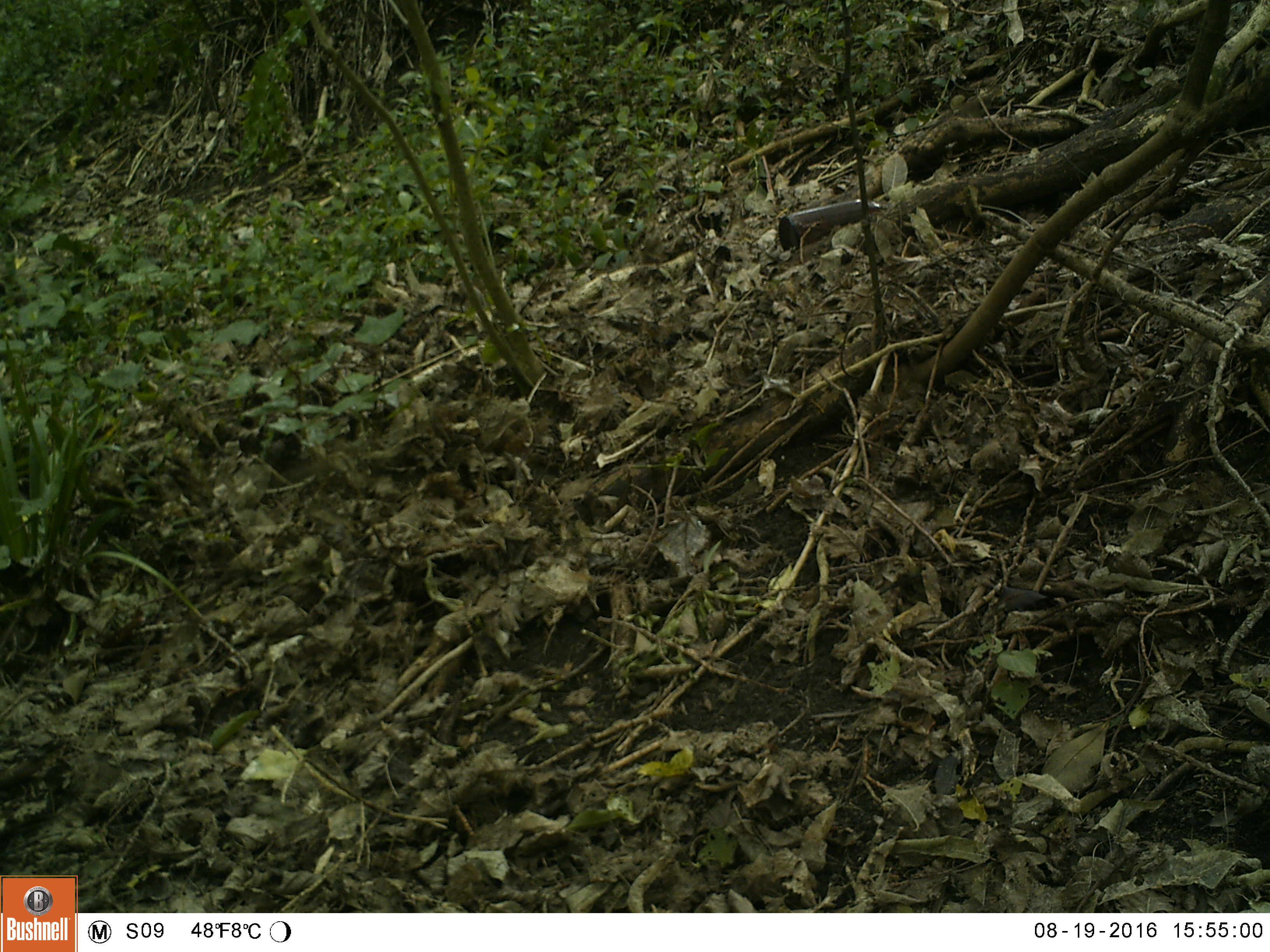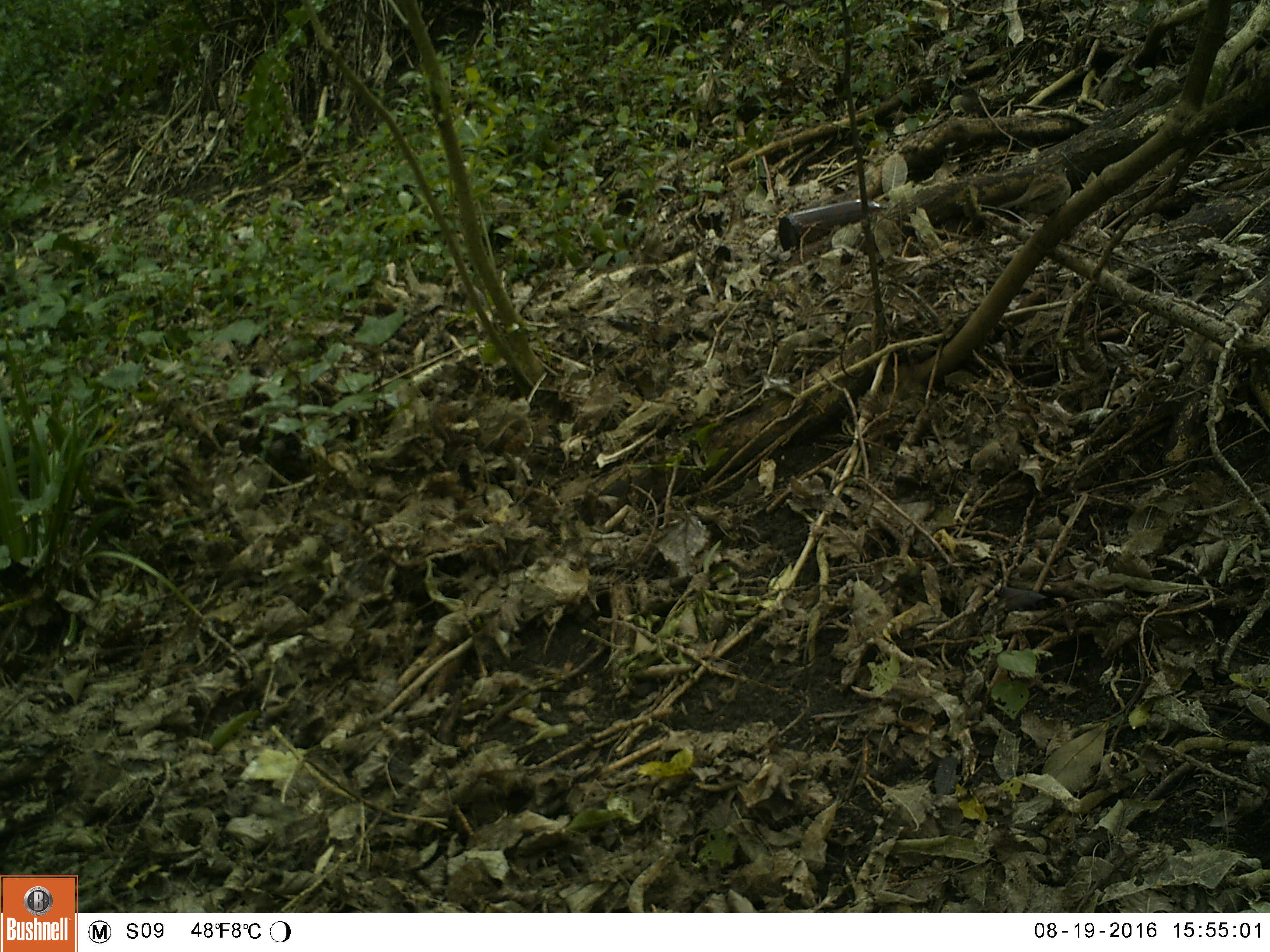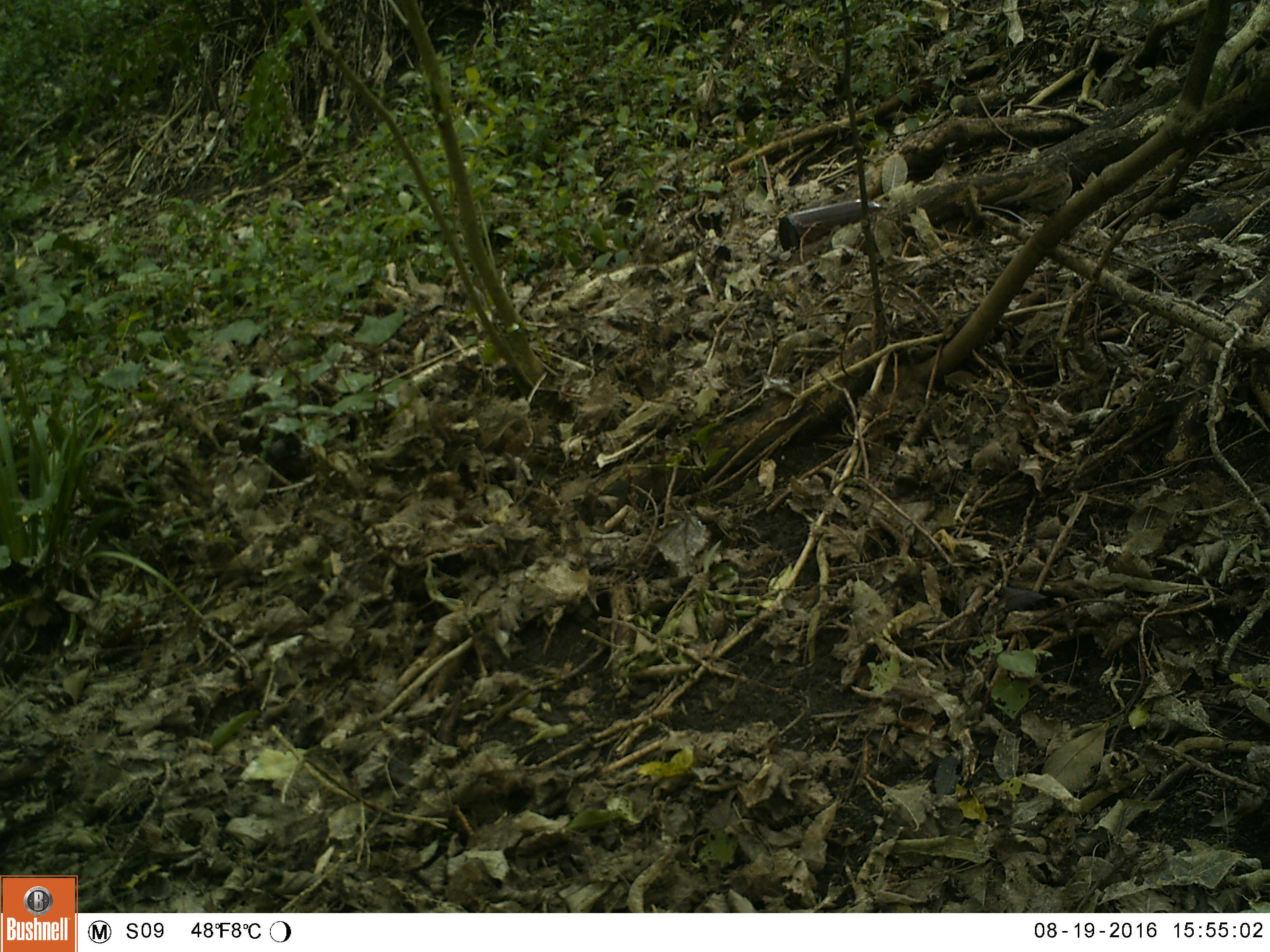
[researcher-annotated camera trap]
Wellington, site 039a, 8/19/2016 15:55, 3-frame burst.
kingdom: Animalia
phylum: Chordata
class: Aves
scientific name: Aves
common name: bird